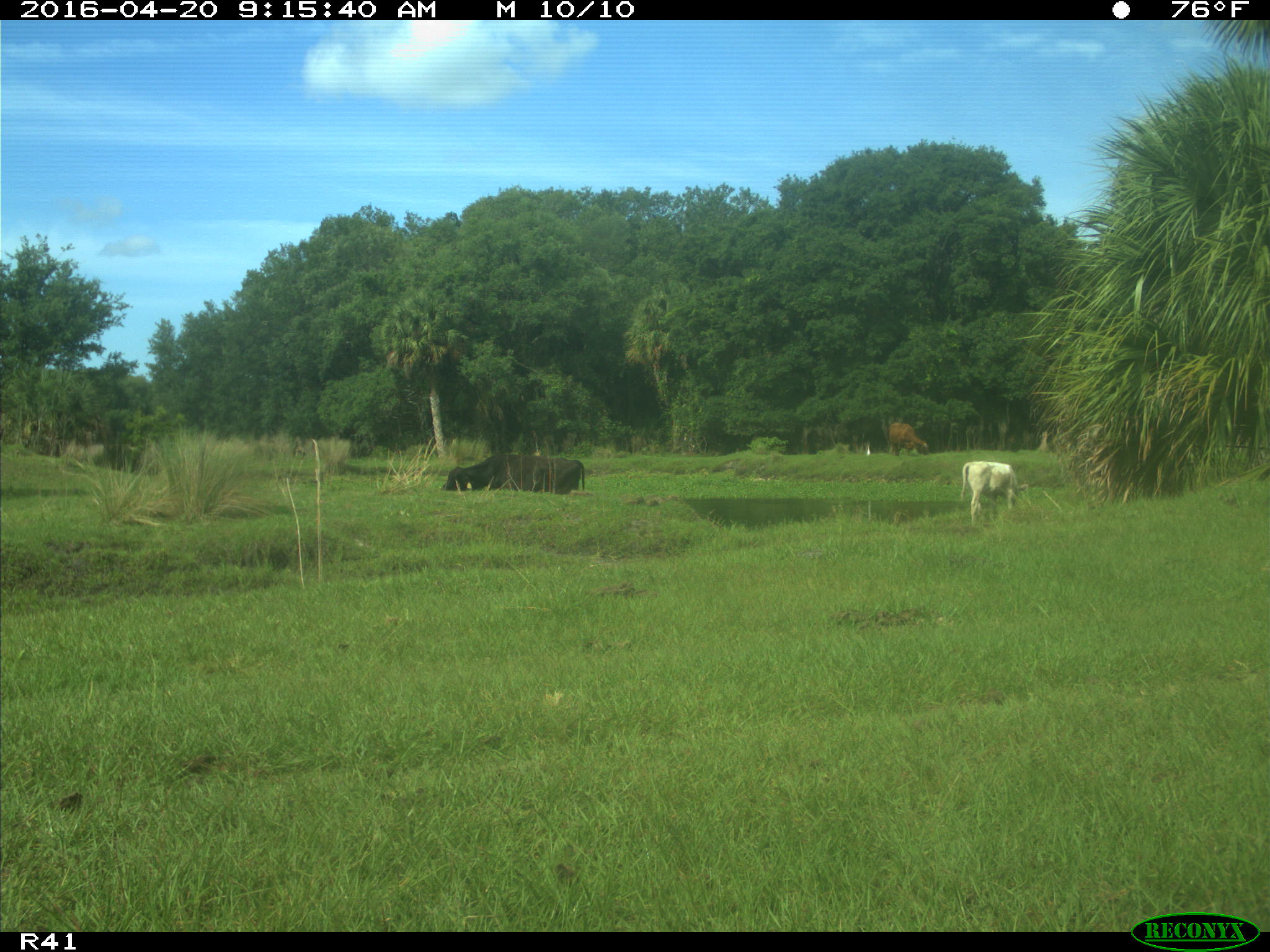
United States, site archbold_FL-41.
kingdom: Animalia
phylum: Chordata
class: Mammalia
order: Artiodactyla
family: Bovidae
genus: Bos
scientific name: Bos taurus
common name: domestic cow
Bos taurus (domestic cow).